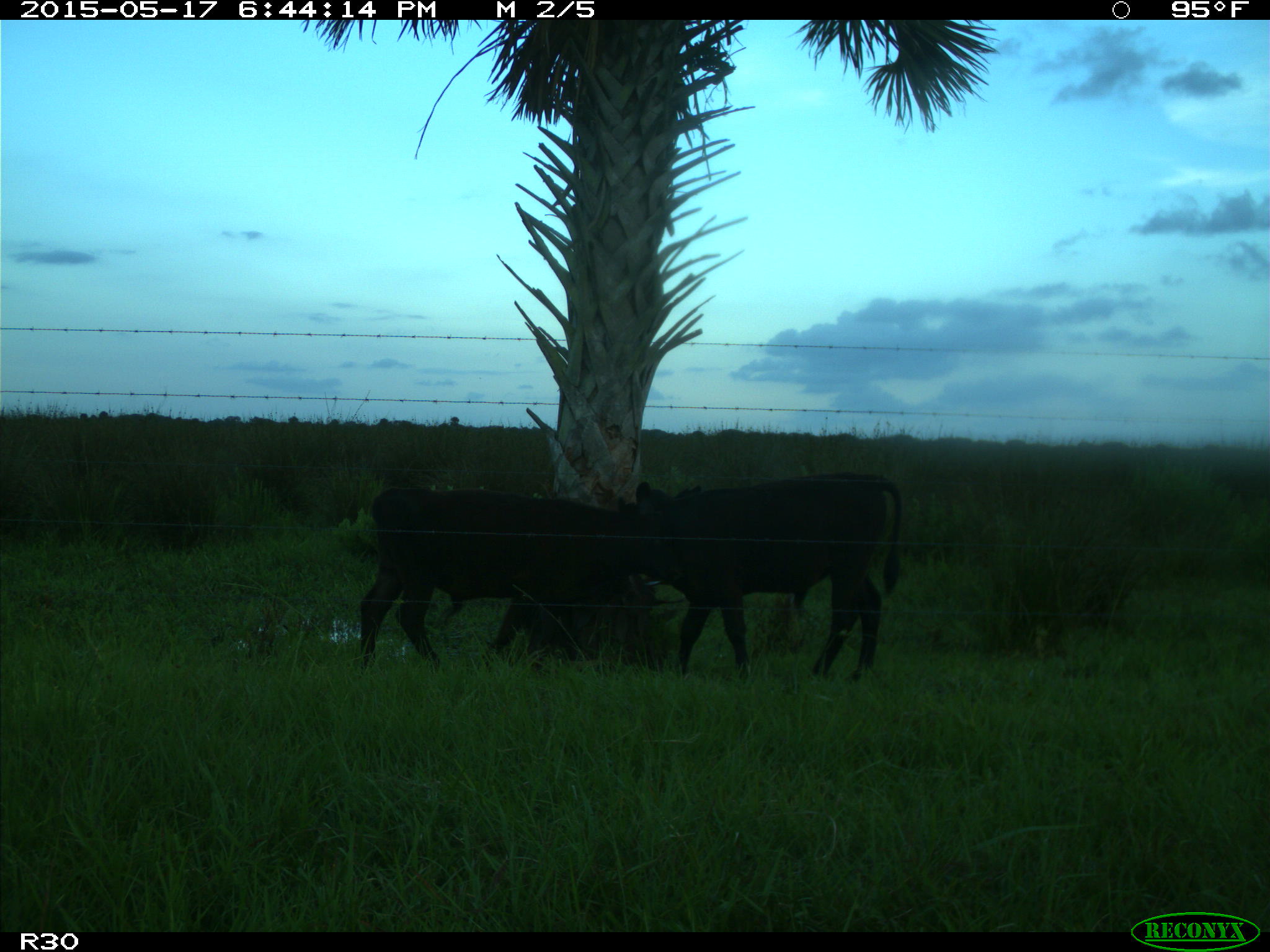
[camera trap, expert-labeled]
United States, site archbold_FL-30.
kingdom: Animalia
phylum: Chordata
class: Mammalia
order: Artiodactyla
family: Bovidae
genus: Bos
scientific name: Bos taurus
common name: domestic cow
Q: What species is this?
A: Bos taurus (domestic cow).